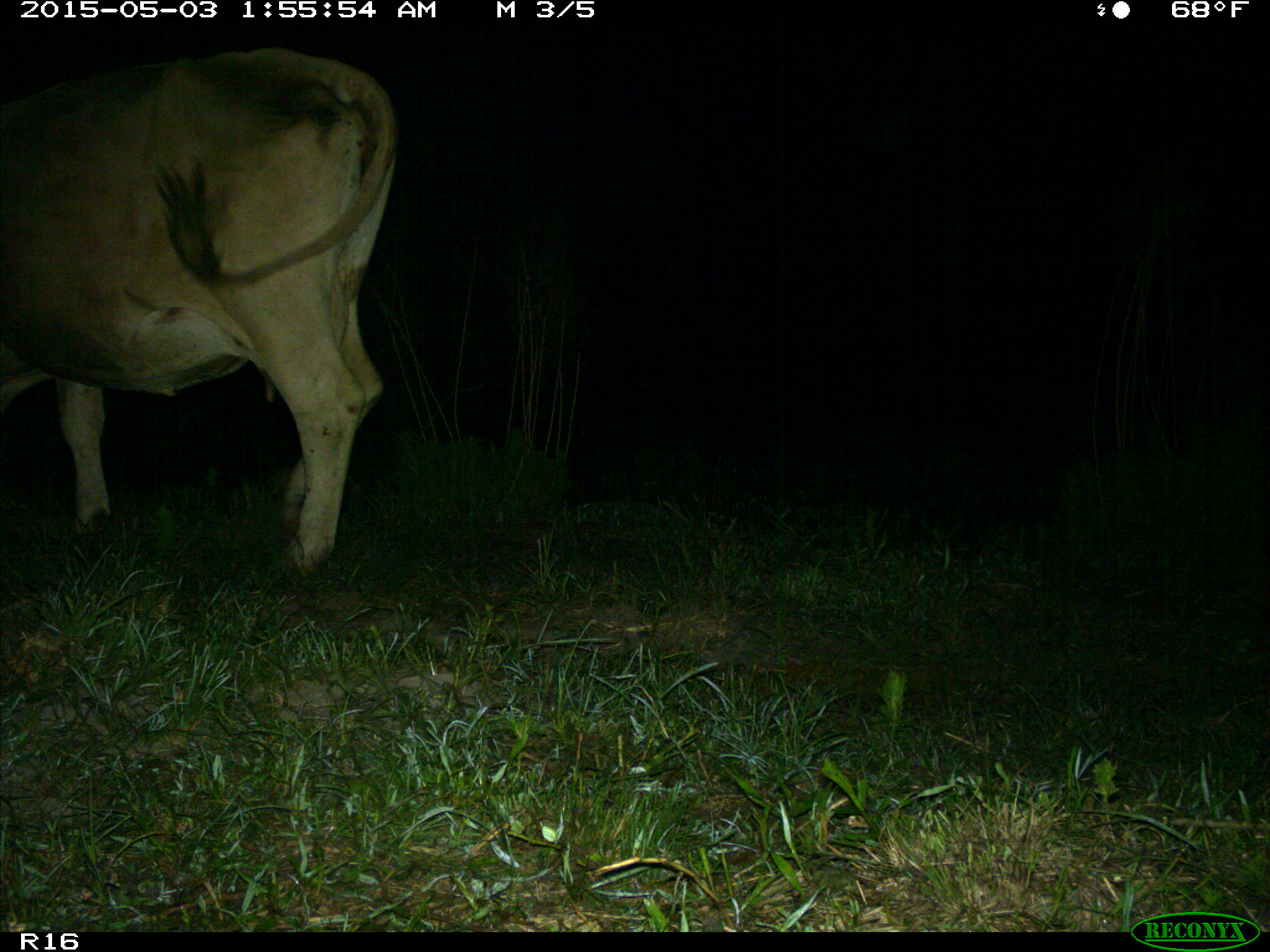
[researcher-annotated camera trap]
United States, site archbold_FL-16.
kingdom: Animalia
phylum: Chordata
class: Mammalia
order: Artiodactyla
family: Bovidae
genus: Bos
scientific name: Bos taurus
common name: domestic cow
Bos taurus (domestic cow).